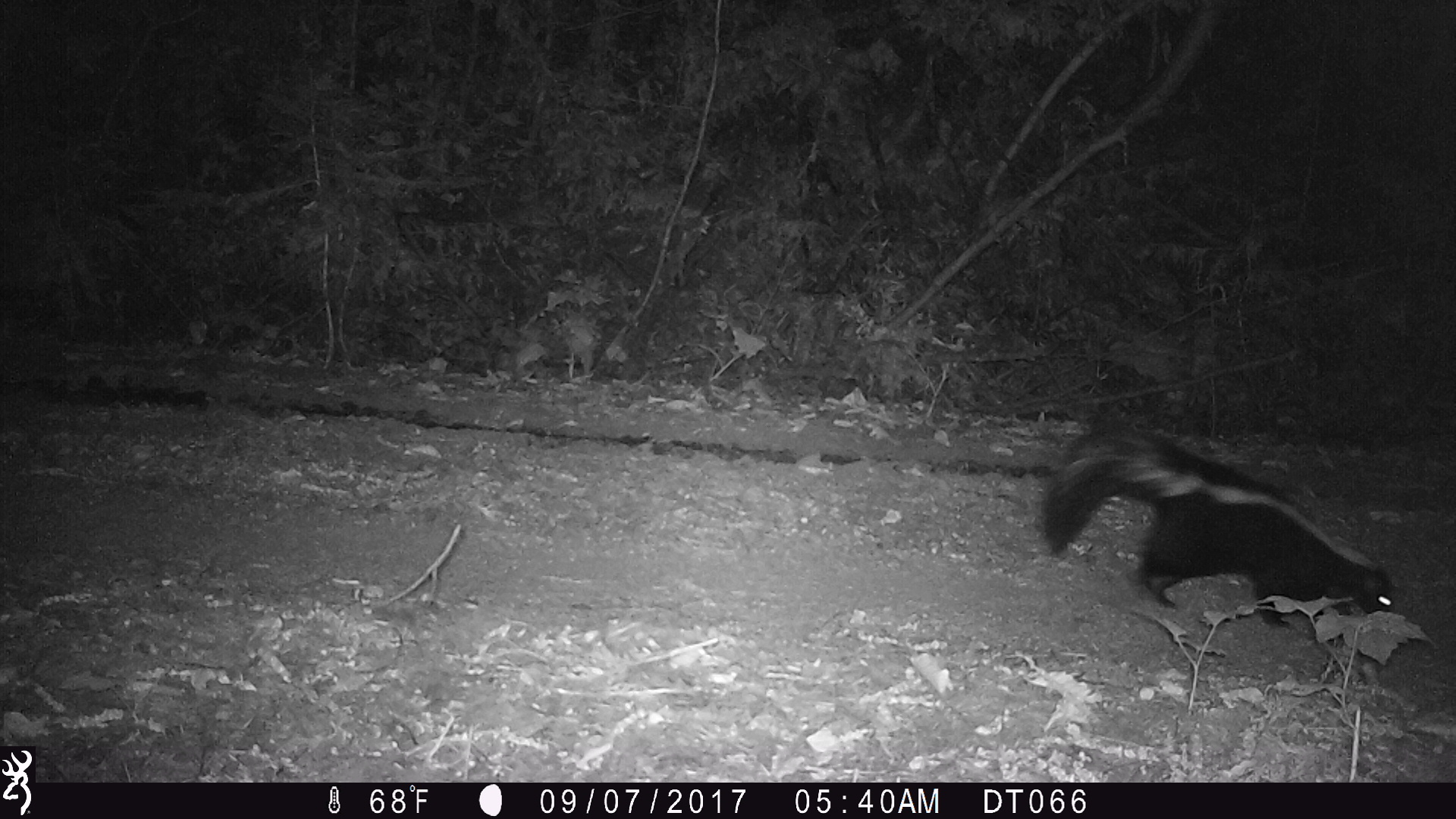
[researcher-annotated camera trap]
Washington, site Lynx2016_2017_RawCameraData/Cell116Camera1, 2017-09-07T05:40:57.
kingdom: Animalia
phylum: Chordata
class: Mammalia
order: Carnivora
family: Mephitidae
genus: Mephitis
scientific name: Mephitis mephitis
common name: striped skunk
Mephitis mephitis (striped skunk). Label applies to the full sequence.